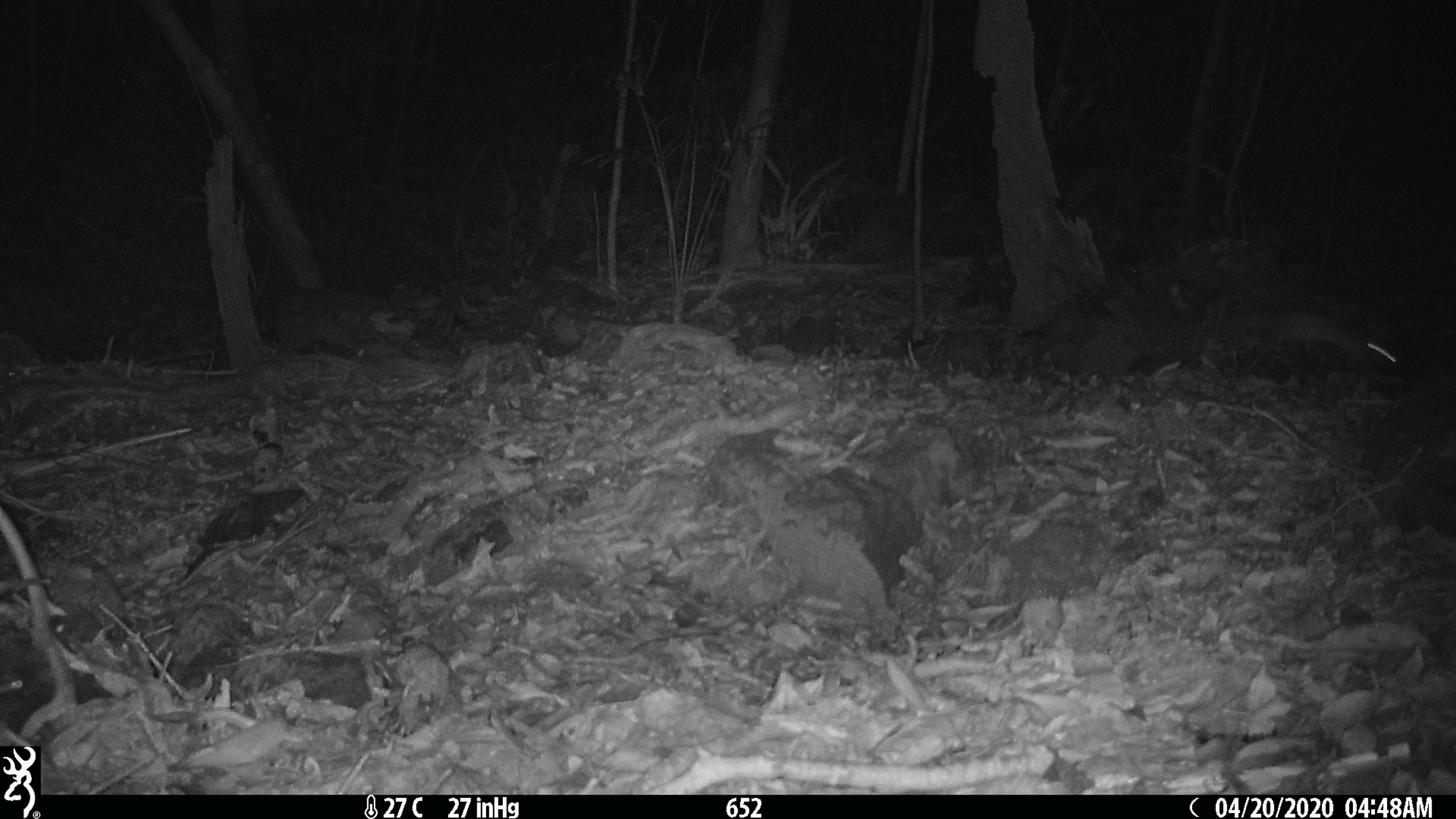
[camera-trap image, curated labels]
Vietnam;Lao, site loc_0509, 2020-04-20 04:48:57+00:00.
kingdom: Animalia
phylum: Chordata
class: Mammalia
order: Rodentia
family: Muridae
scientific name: Muridae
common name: old-world mice and rats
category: unidentified murid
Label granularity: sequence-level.